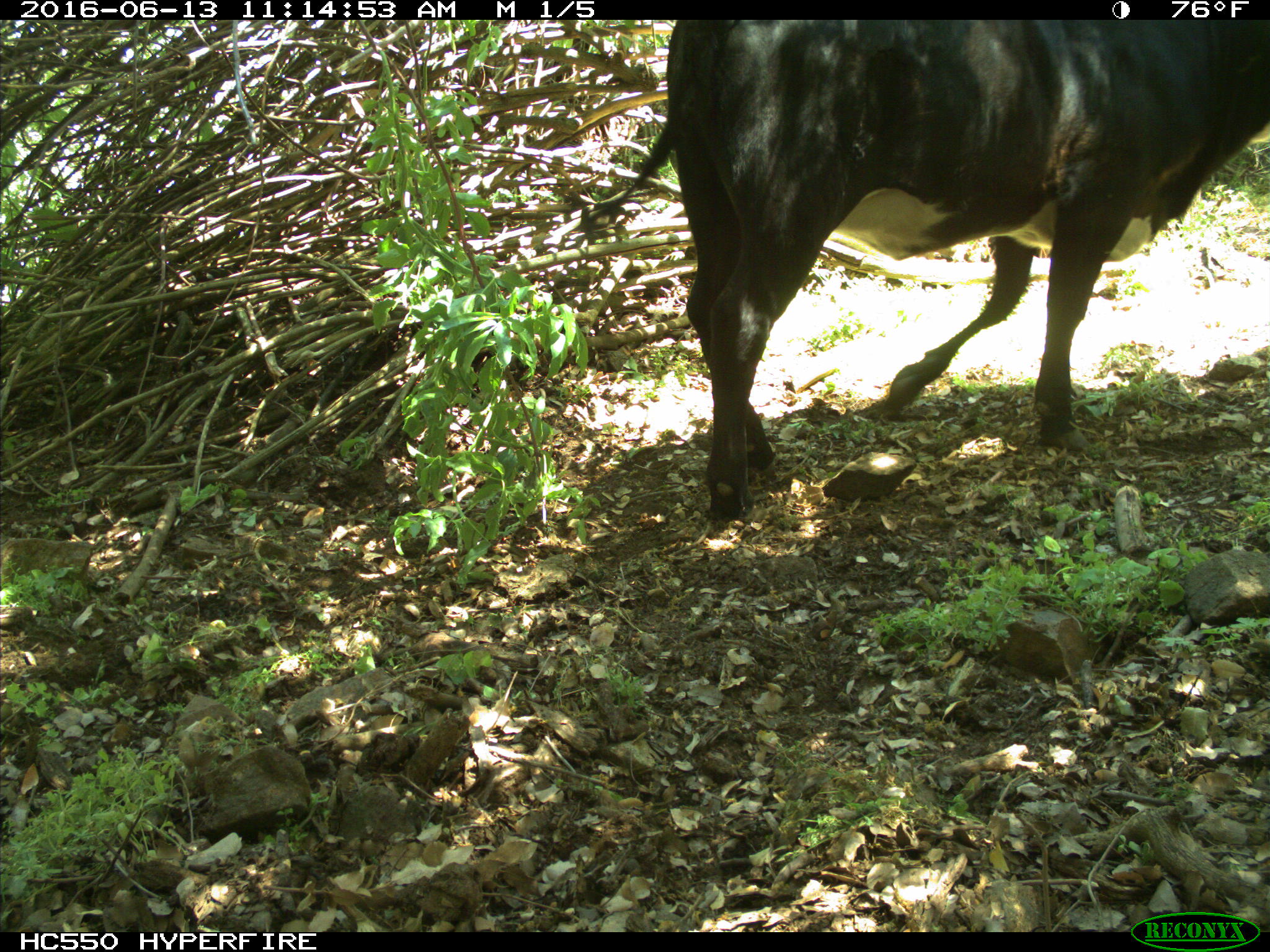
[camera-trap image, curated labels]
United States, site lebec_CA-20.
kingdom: Animalia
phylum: Chordata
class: Mammalia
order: Artiodactyla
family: Bovidae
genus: Bos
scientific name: Bos taurus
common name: domestic cow